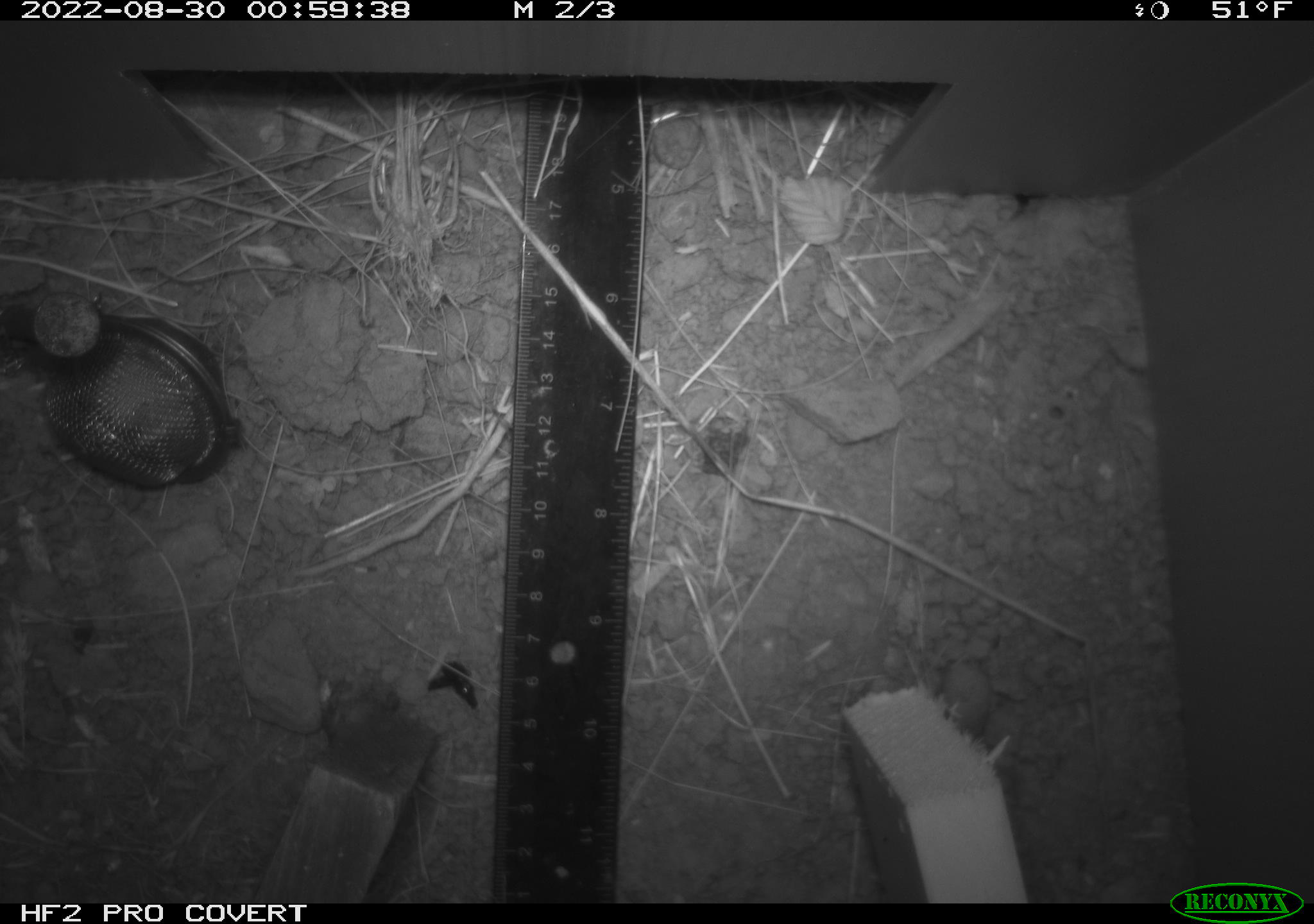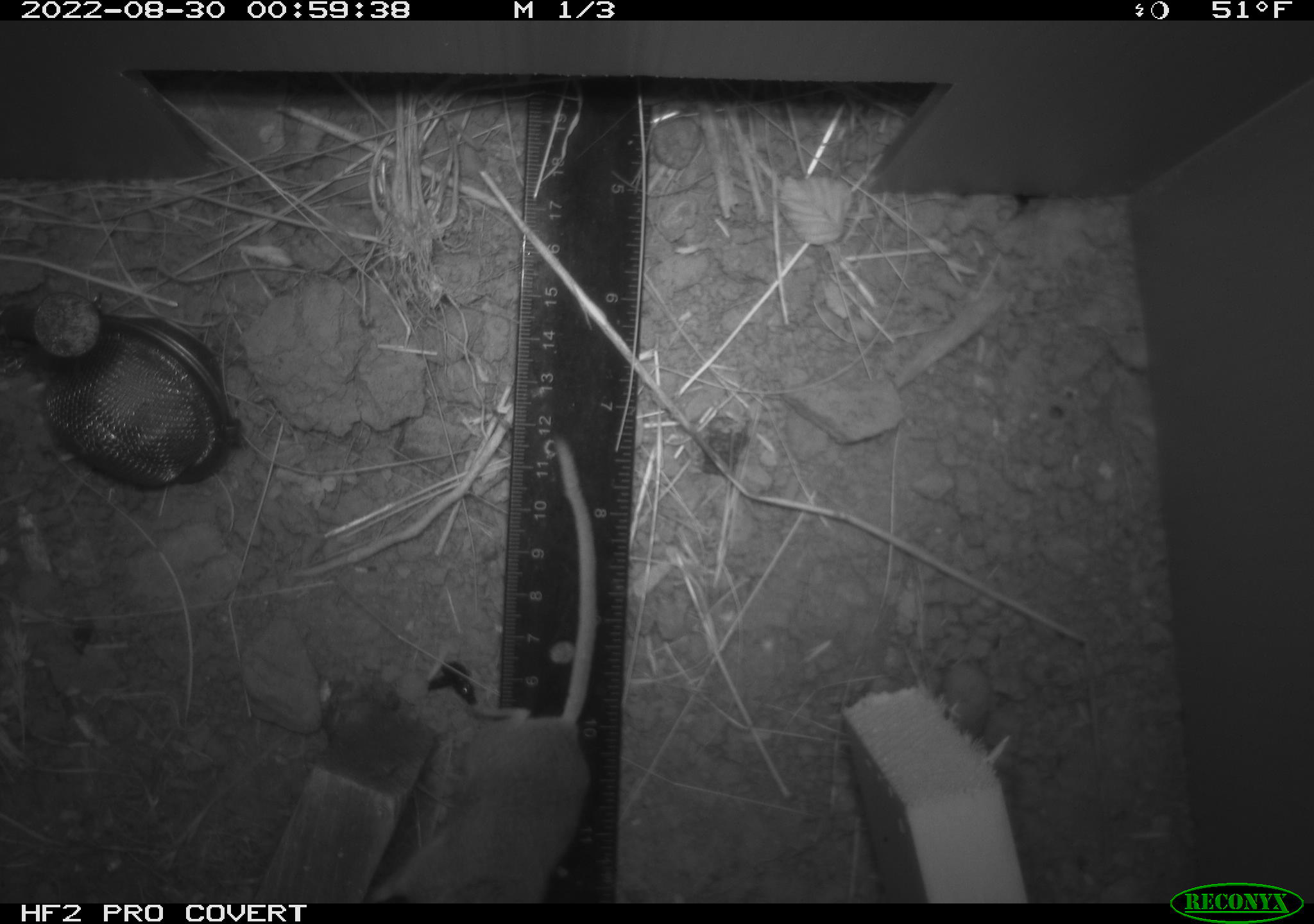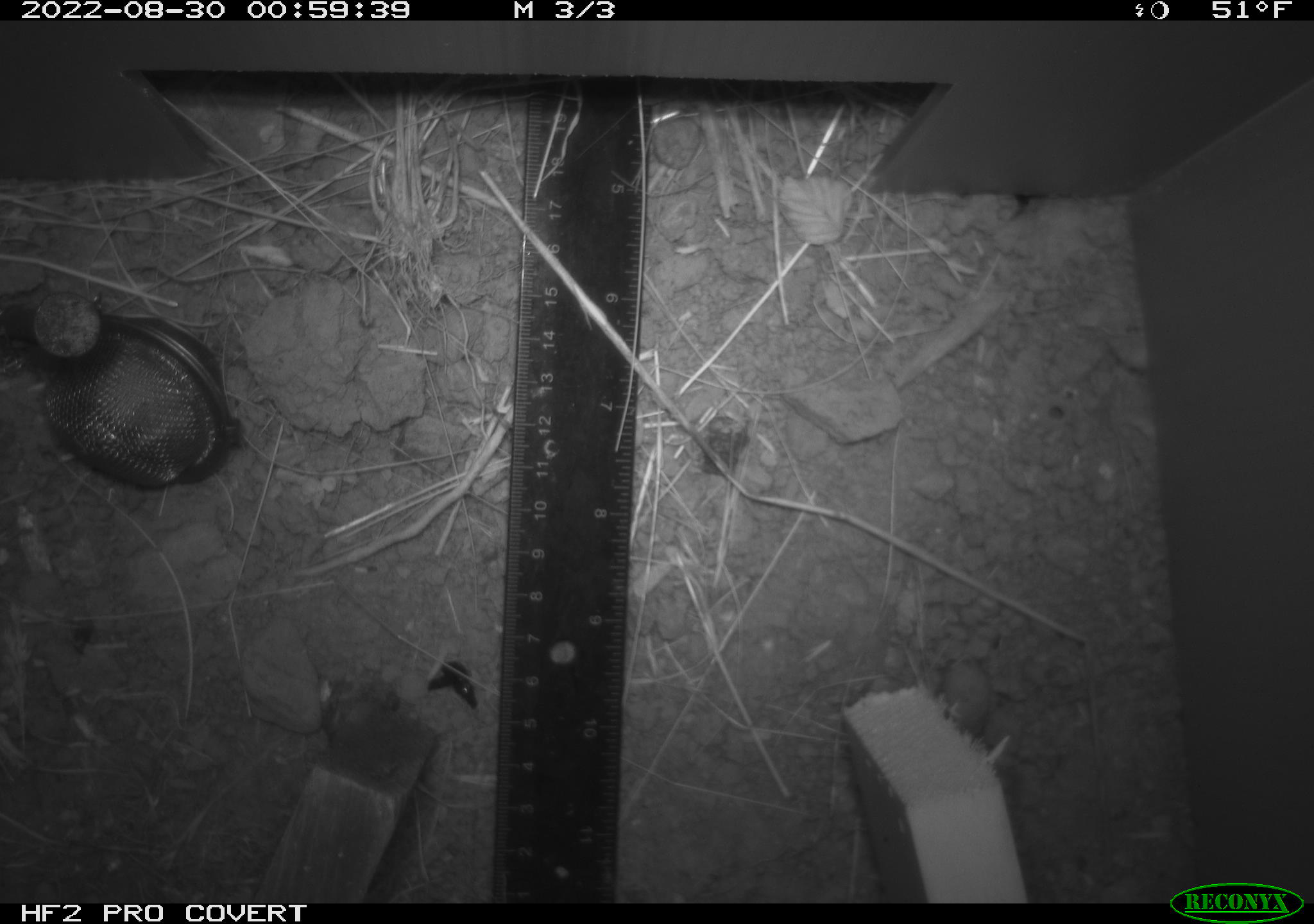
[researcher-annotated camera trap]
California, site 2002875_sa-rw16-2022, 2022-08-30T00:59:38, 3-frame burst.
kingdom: Animalia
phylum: Chordata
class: Mammalia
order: Rodentia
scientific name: Rodentia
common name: rodent